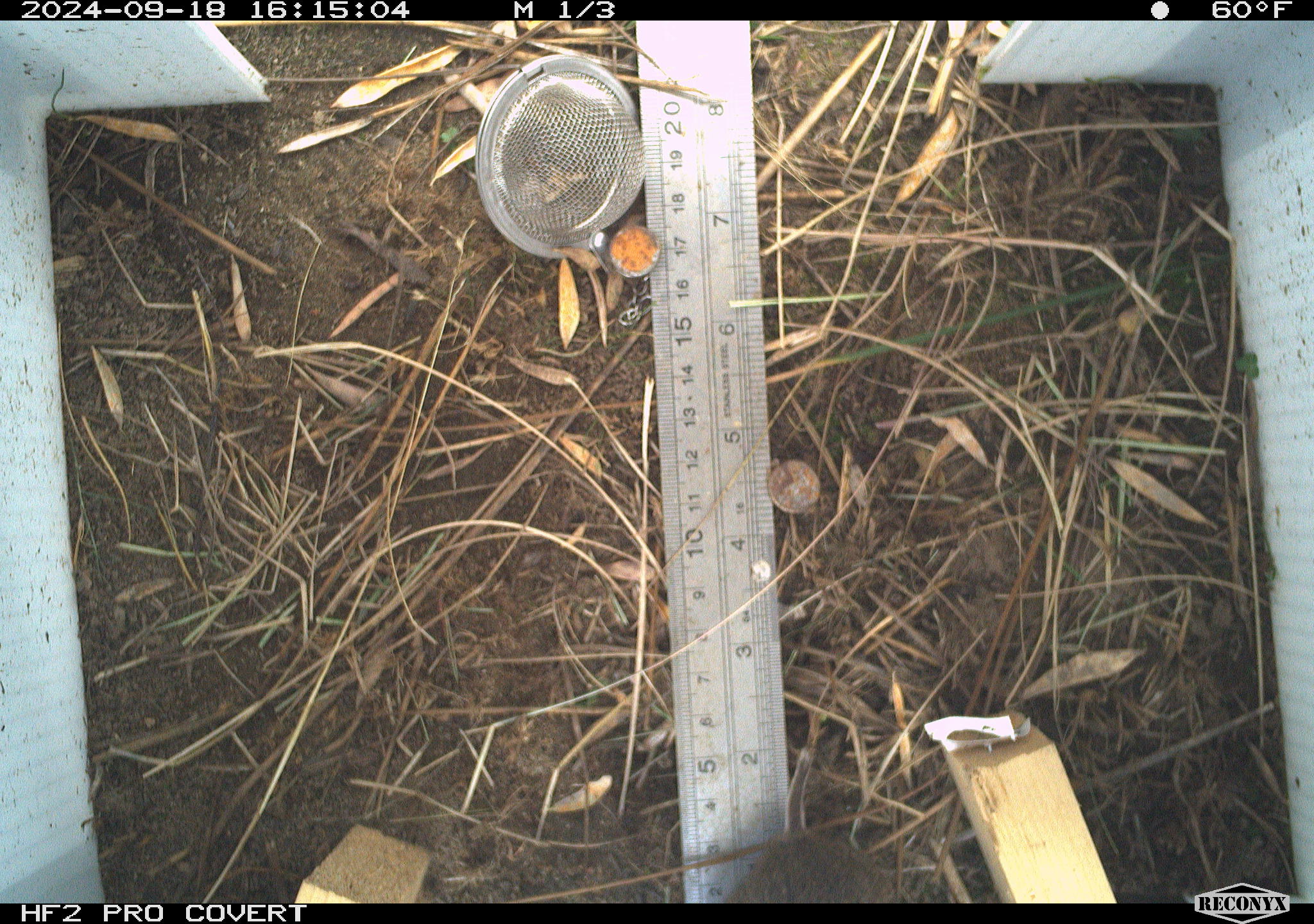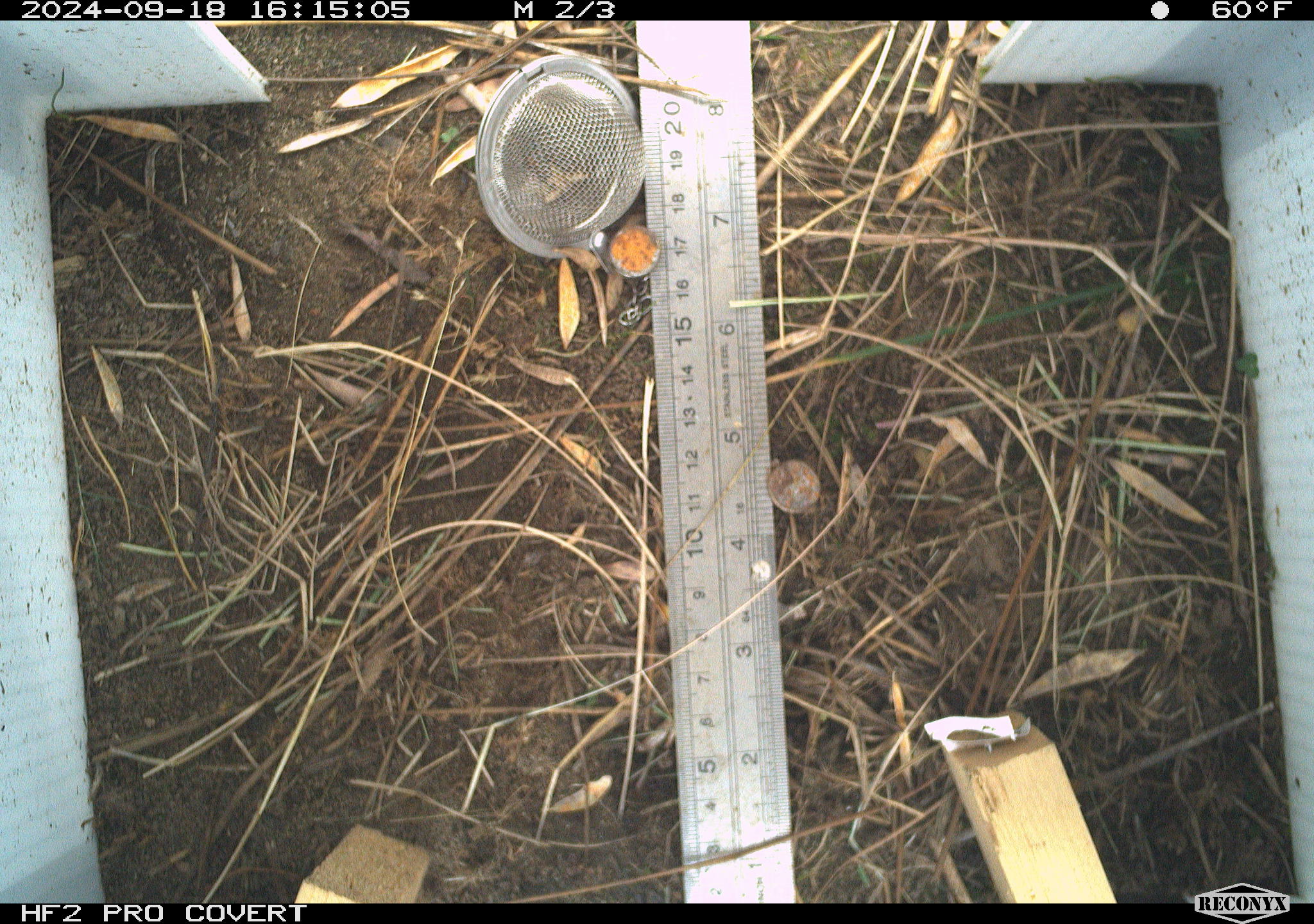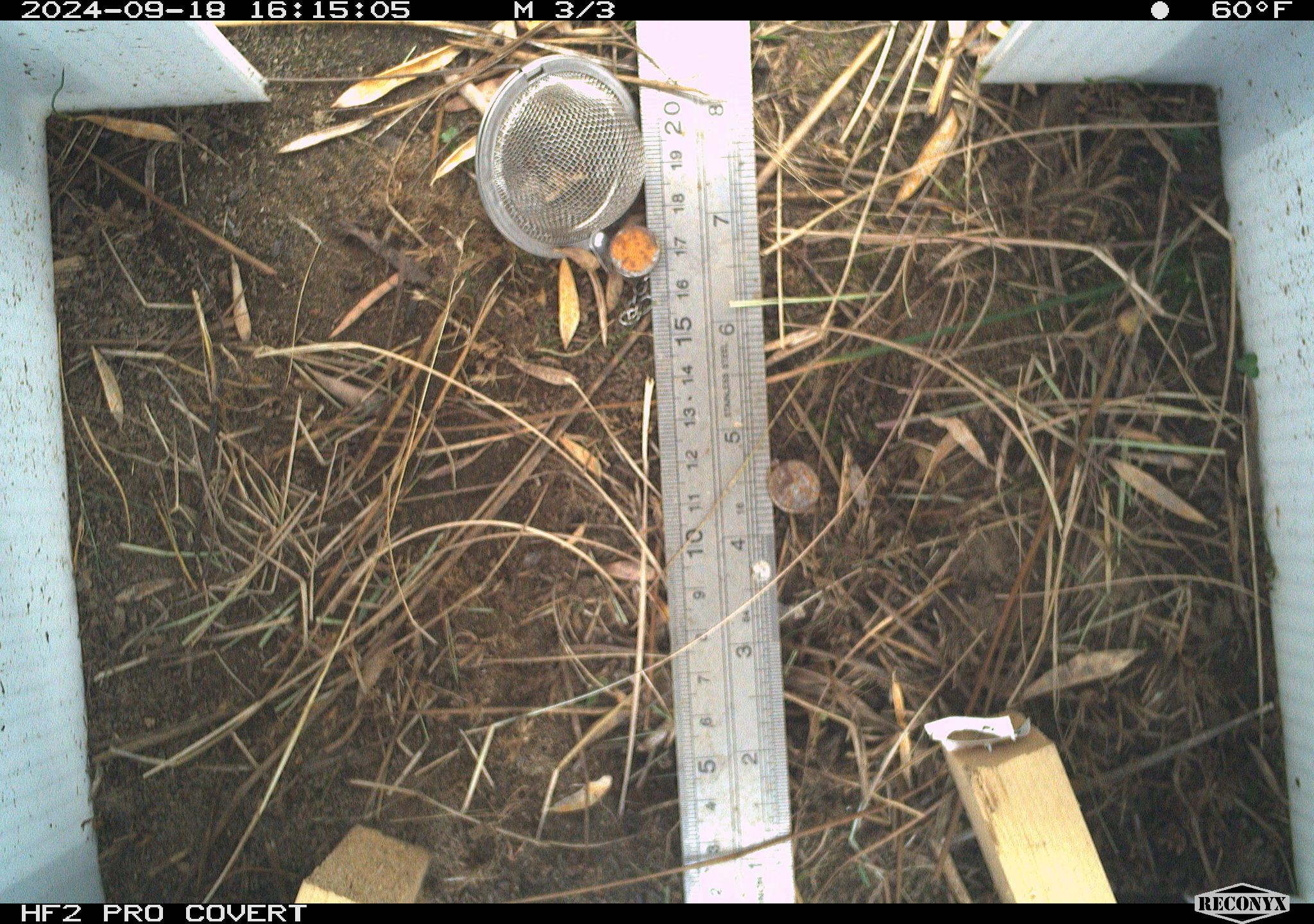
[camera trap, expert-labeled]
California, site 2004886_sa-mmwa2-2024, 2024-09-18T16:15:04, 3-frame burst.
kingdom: Animalia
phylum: Chordata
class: Mammalia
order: Rodentia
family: Cricetidae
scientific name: Arvicolinae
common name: voles, lemmings, and muskrats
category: arvicolinae subfamily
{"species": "arvicolinae subfamily (voles, lemmings, and muskrats) (Arvicolinae)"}